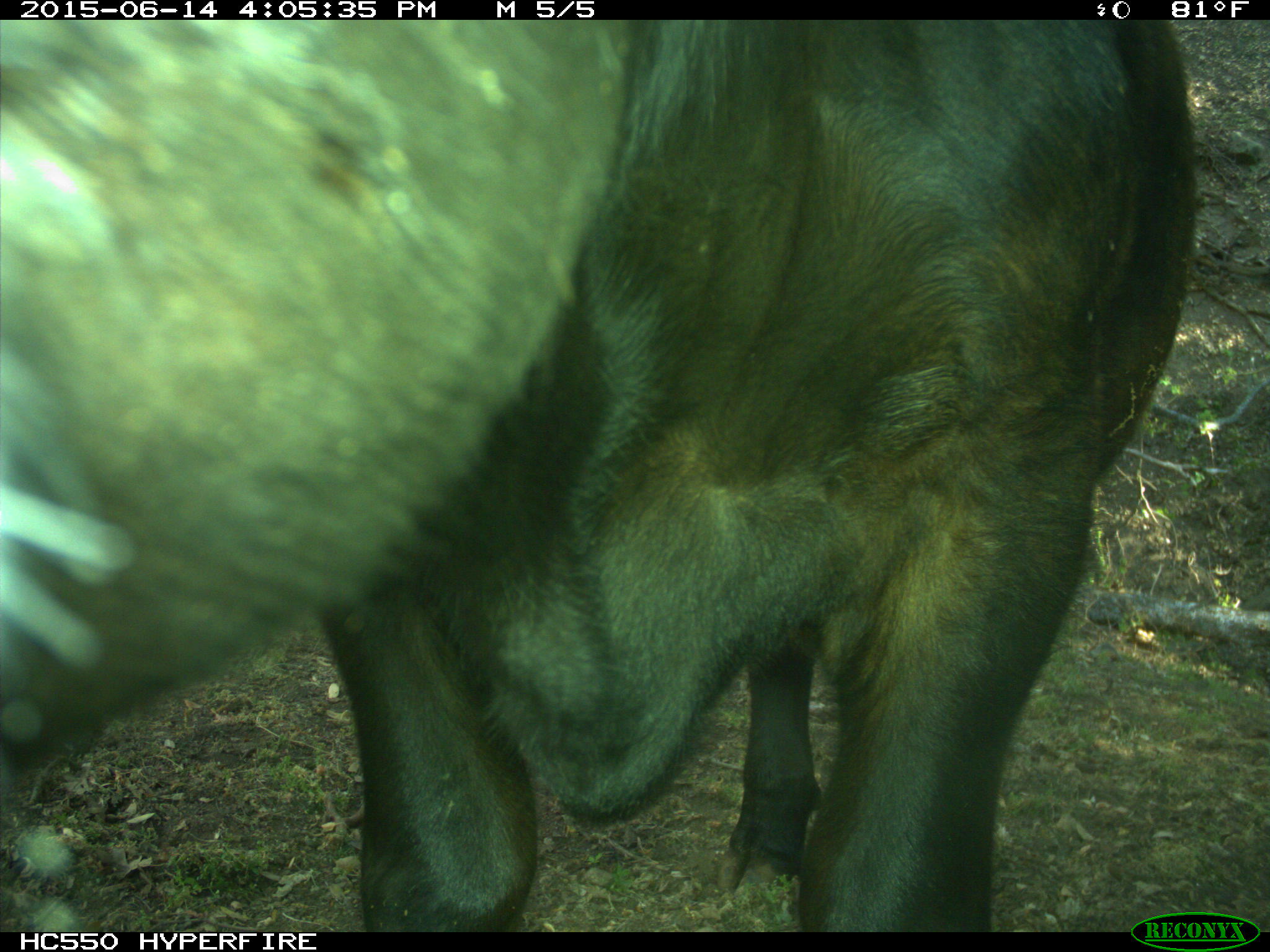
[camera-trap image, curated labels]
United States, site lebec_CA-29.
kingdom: Animalia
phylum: Chordata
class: Mammalia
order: Artiodactyla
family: Bovidae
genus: Bos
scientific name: Bos taurus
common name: domestic cow